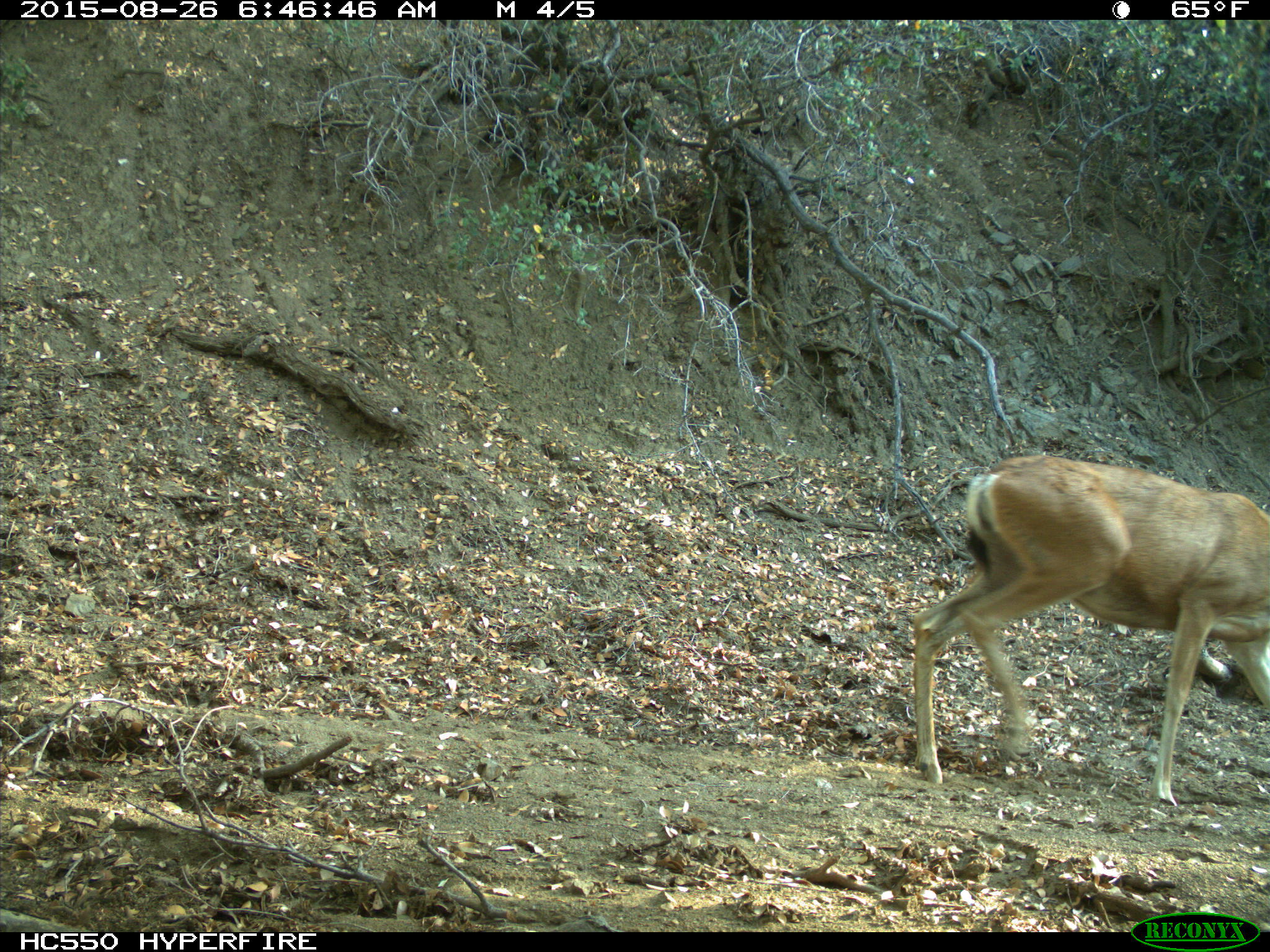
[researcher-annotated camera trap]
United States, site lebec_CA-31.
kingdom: Animalia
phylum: Chordata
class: Mammalia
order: Artiodactyla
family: Cervidae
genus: Odocoileus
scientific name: Odocoileus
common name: deer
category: unidentified deer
Unidentified deer (deer) (Odocoileus).